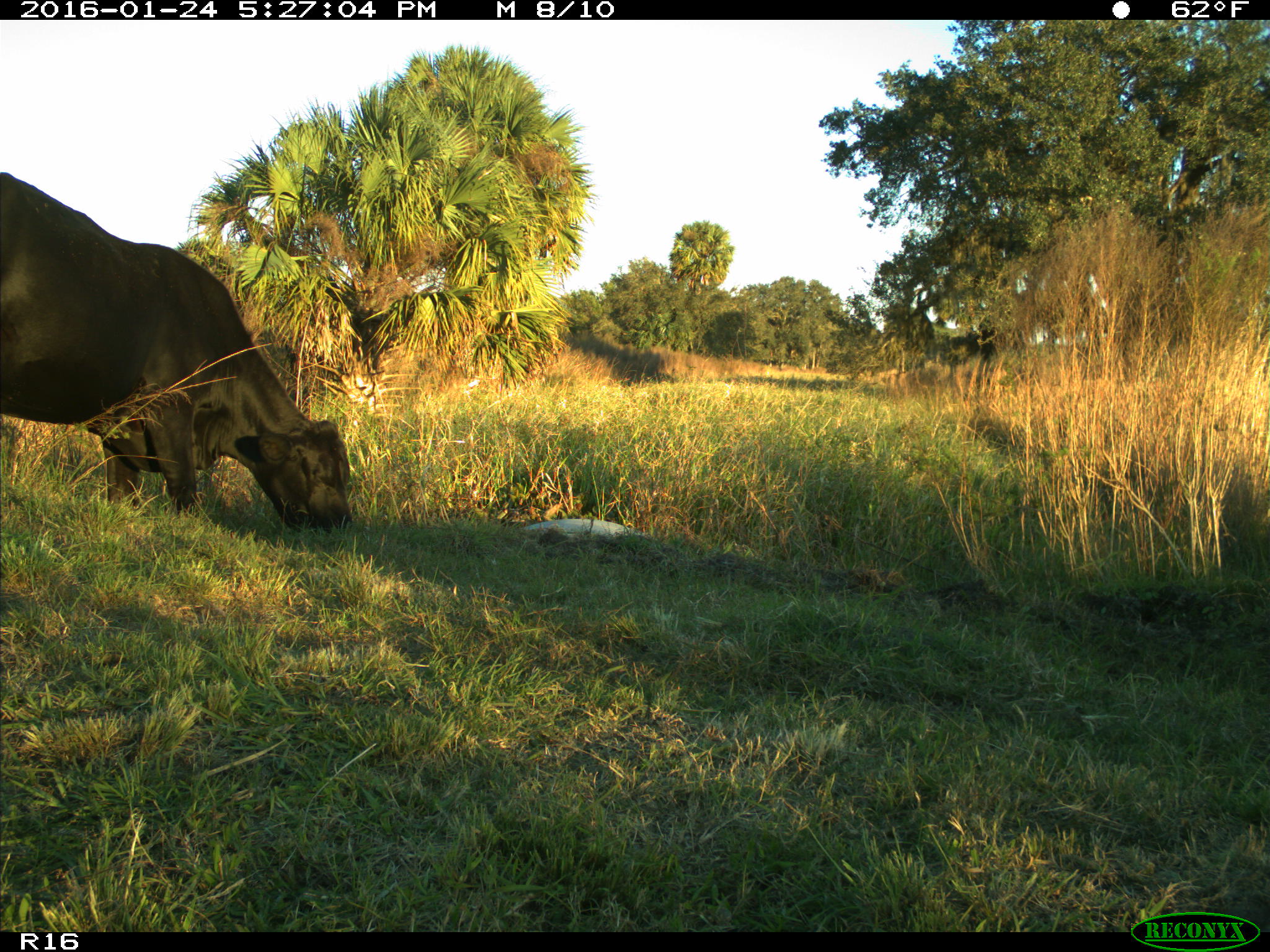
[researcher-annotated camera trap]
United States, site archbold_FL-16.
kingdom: Animalia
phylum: Chordata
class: Mammalia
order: Artiodactyla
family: Bovidae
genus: Bos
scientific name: Bos taurus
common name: domestic cow